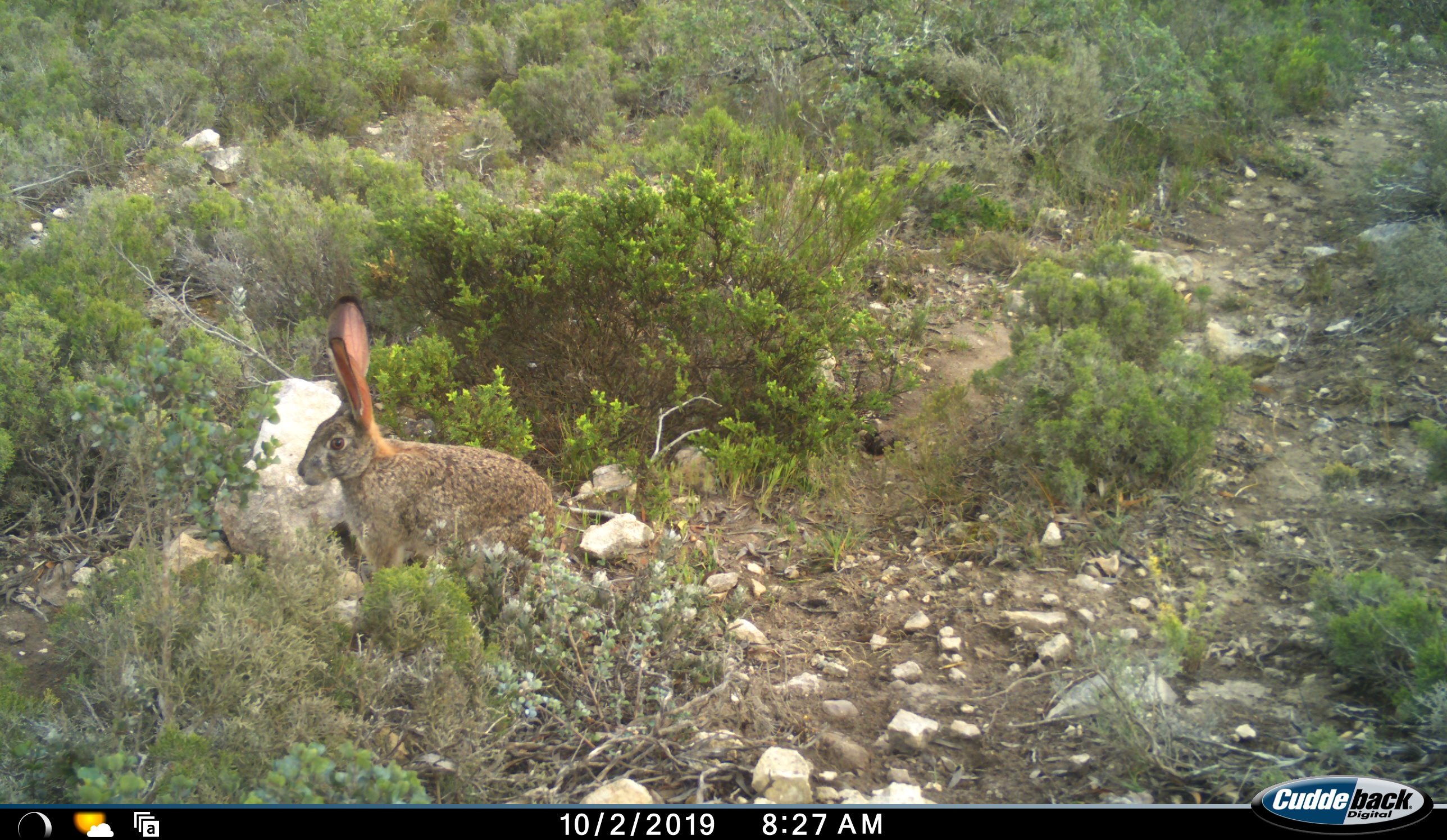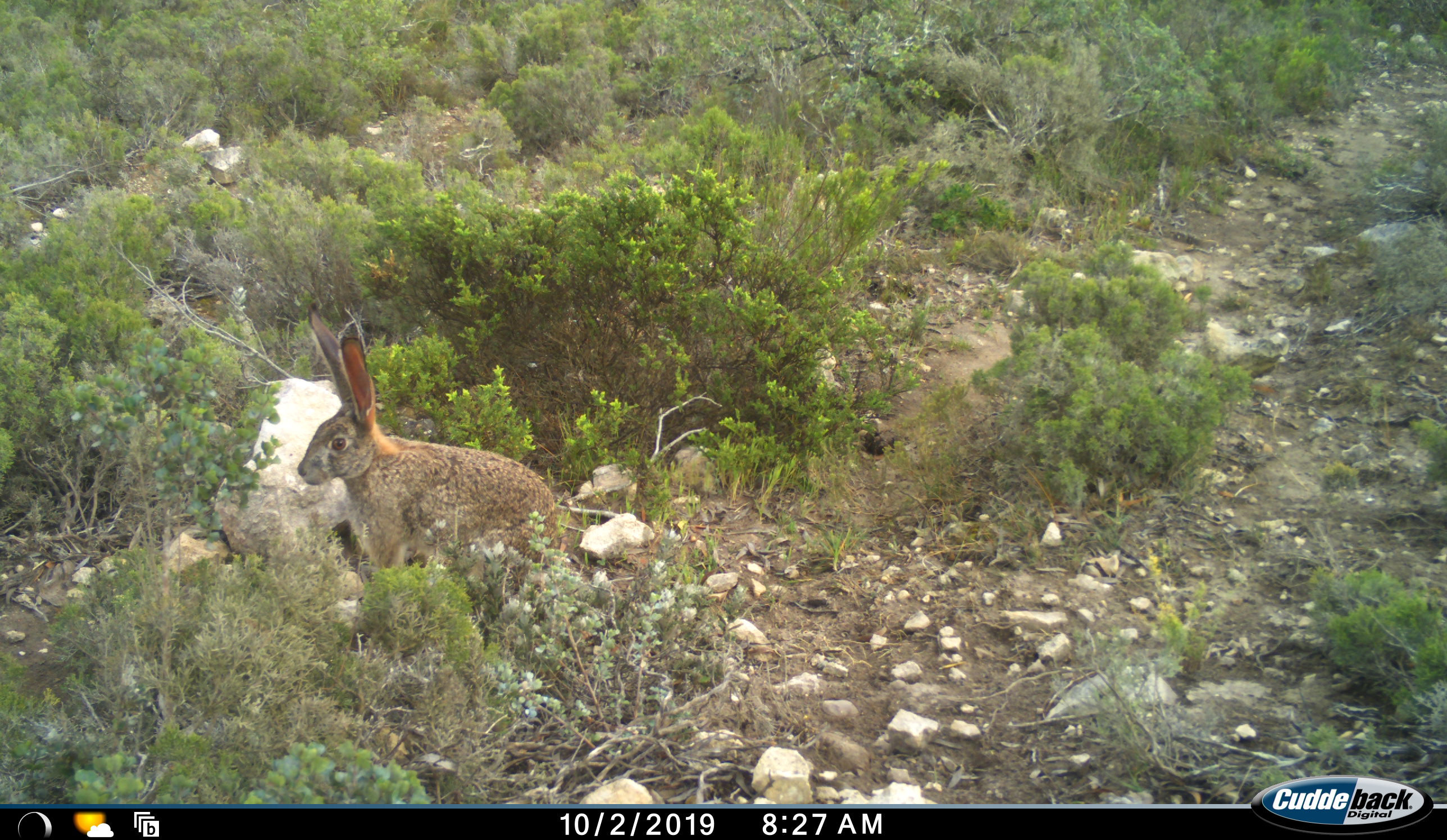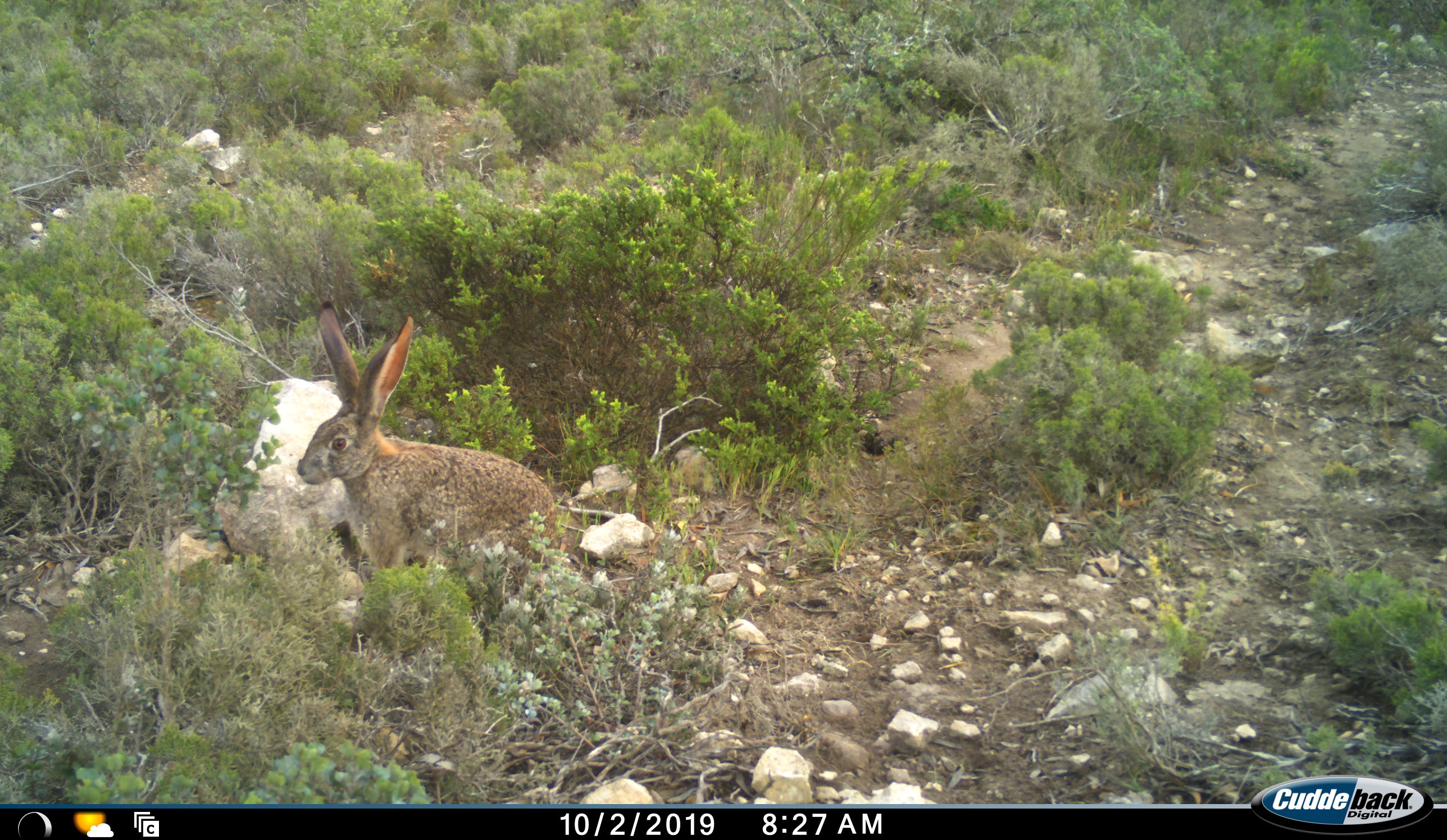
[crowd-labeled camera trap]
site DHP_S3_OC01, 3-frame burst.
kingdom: Animalia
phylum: Chordata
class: Mammalia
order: Lagomorpha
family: Leporidae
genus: Pronolagus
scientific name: Pronolagus randensis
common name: red rock hare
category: rabbitredrock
Rabbitredrock (red rock hare) (Pronolagus randensis), count 1. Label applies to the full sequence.